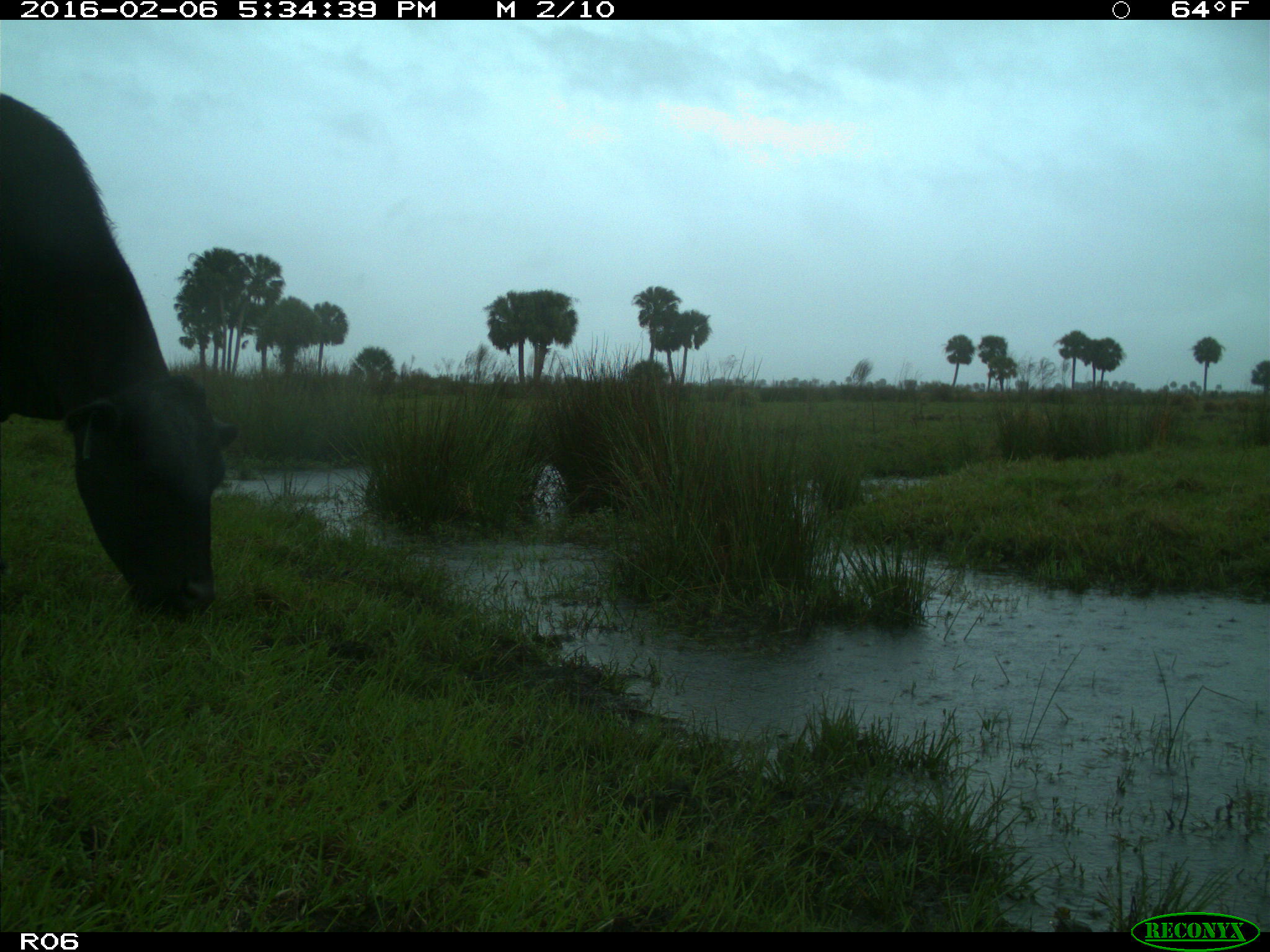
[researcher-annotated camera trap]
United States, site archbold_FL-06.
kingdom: Animalia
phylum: Chordata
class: Mammalia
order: Artiodactyla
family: Bovidae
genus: Bos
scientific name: Bos taurus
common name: domestic cow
Bos taurus (domestic cow).